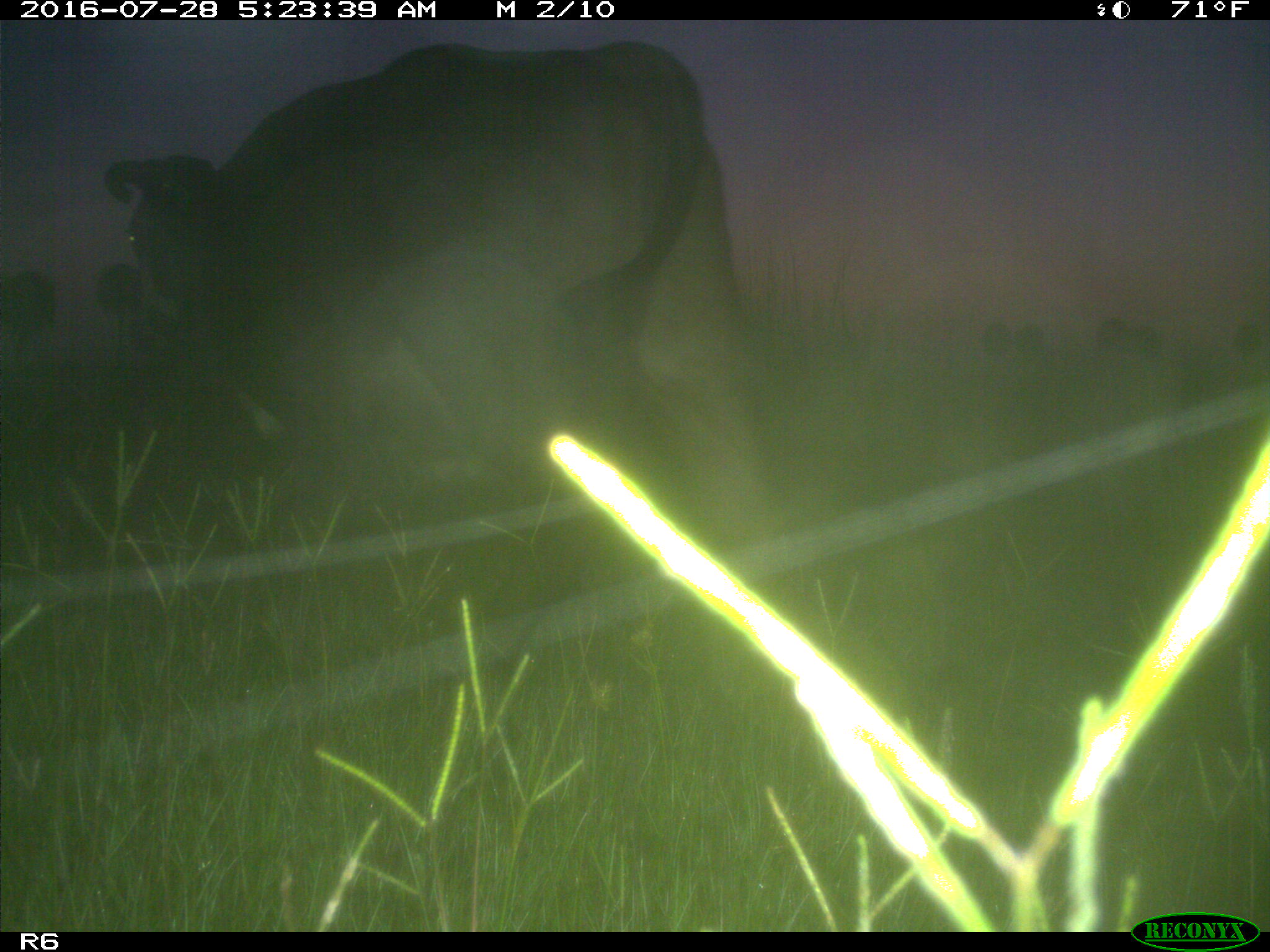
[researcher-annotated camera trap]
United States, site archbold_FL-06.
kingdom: Animalia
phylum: Chordata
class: Mammalia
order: Artiodactyla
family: Bovidae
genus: Bos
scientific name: Bos taurus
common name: domestic cow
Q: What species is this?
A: Bos taurus (domestic cow).